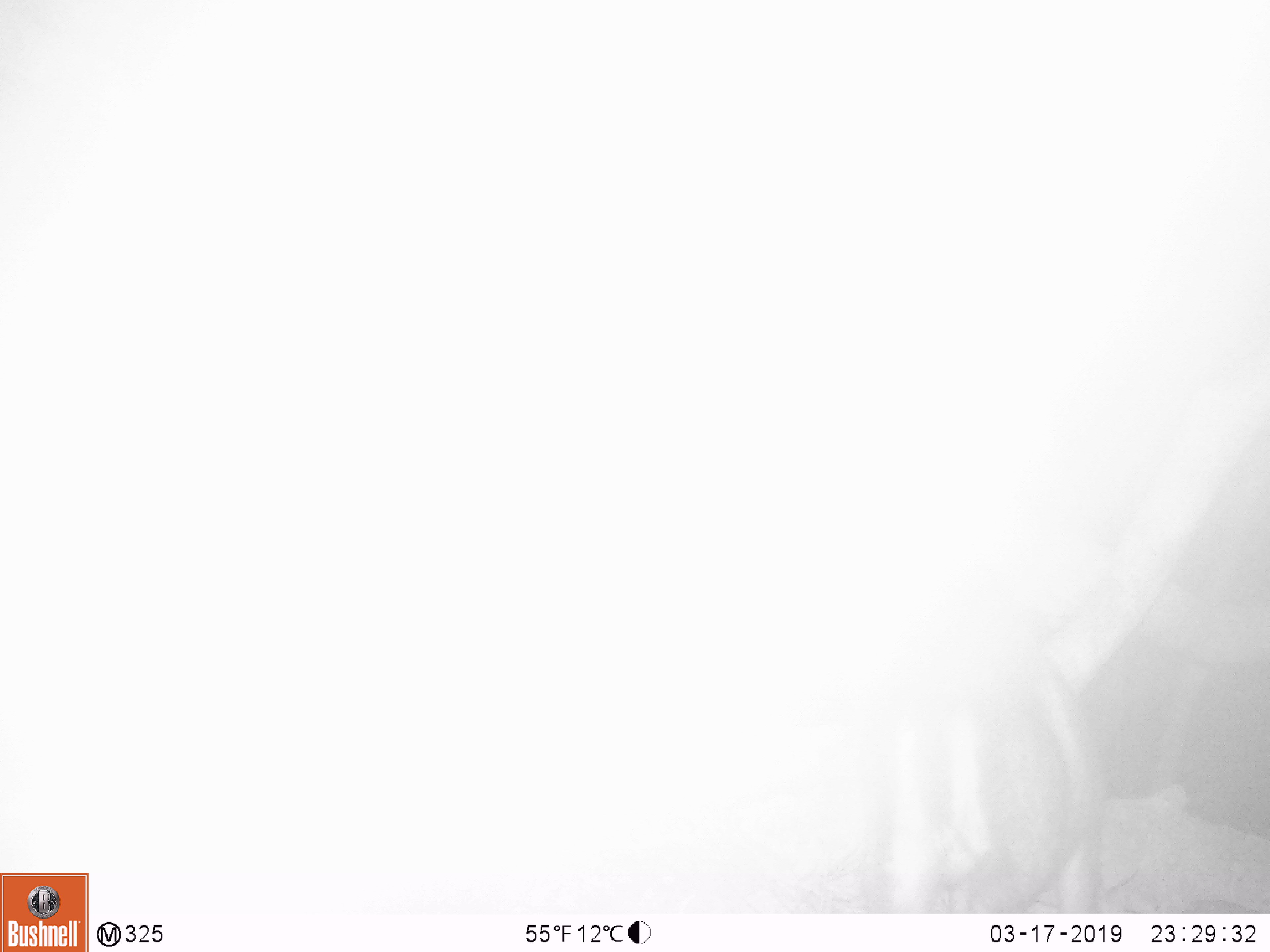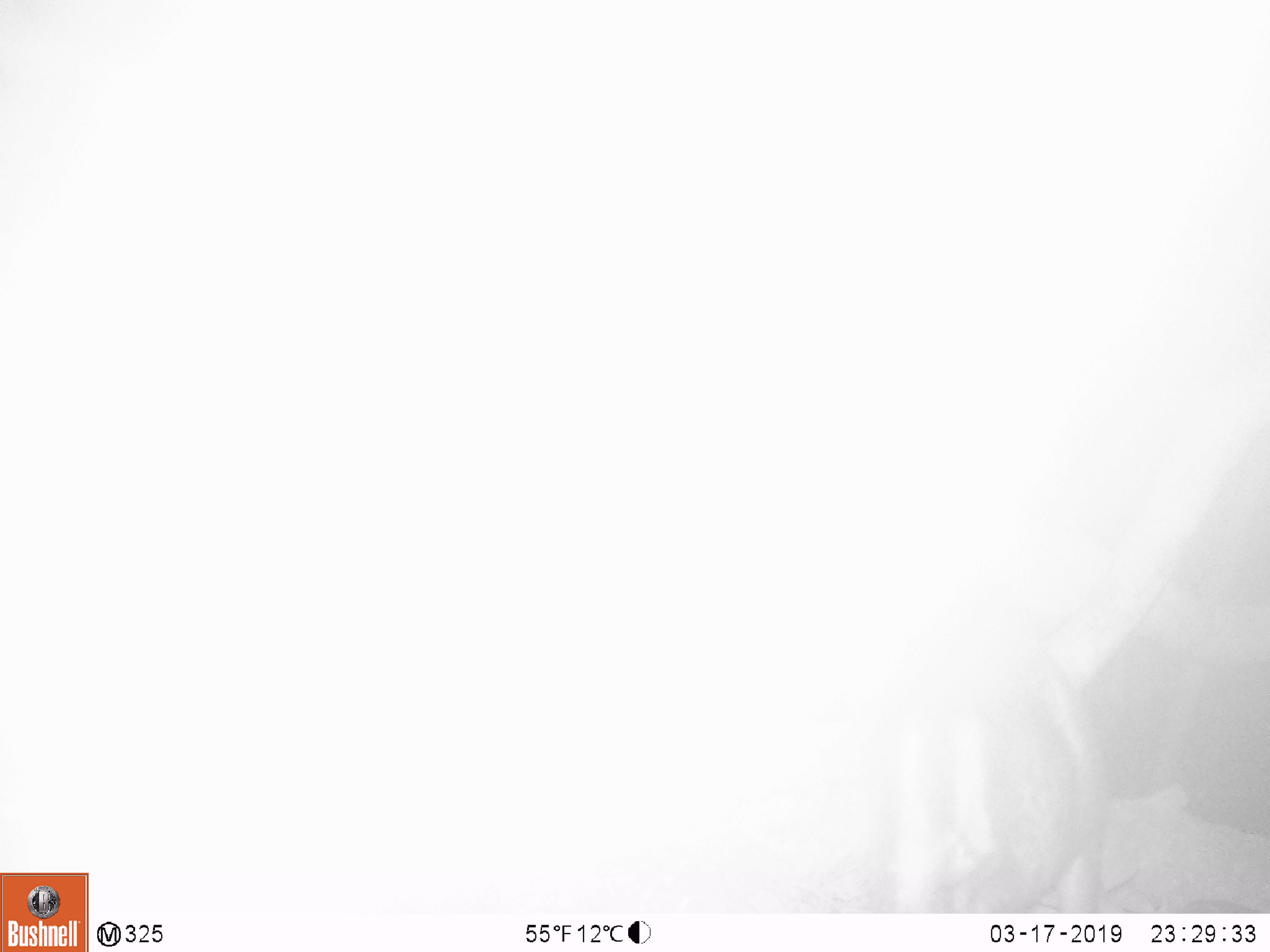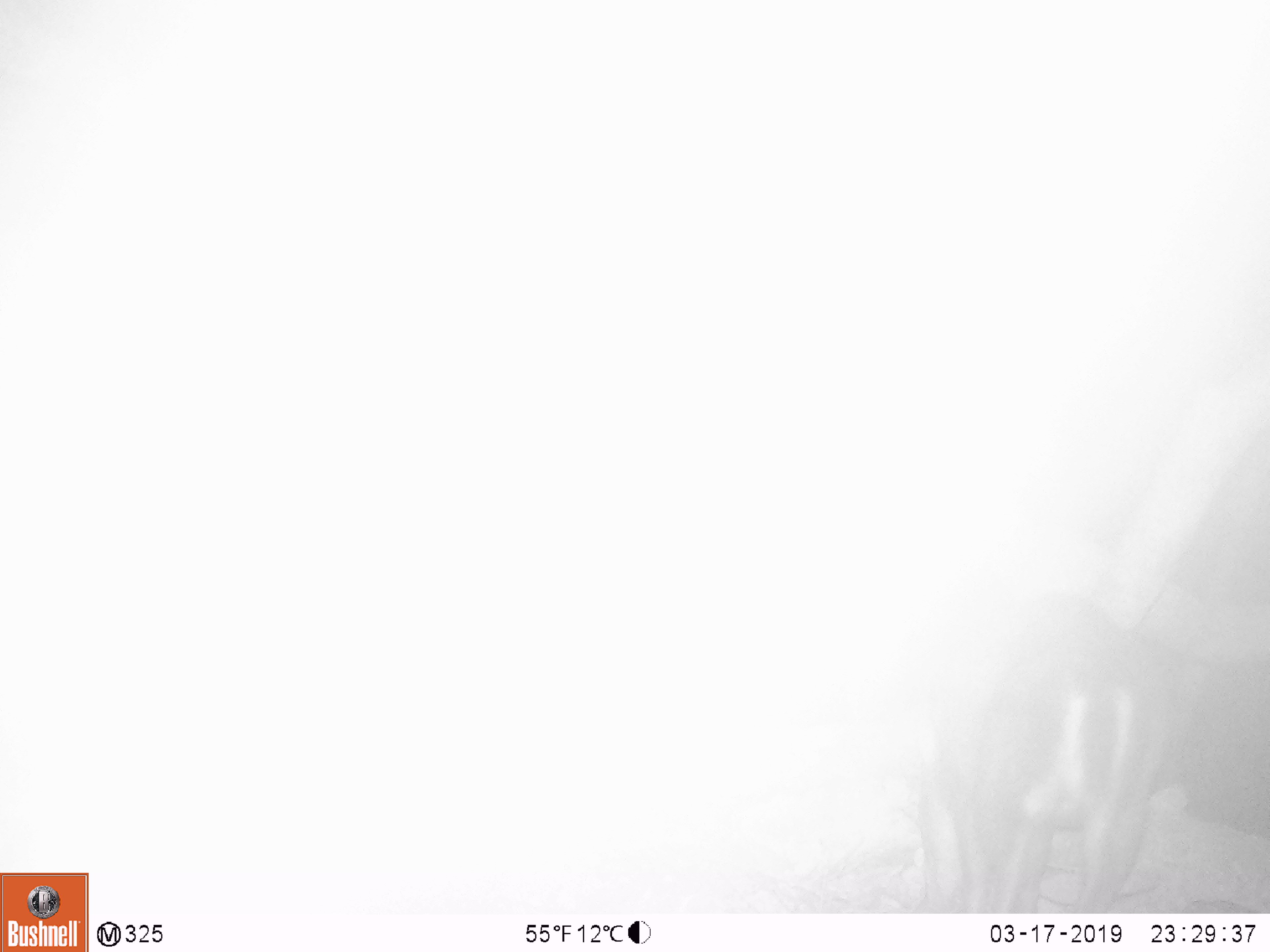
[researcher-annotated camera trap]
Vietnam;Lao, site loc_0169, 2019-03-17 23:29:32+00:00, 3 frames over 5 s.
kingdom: Animalia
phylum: Chordata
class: Mammalia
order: Artiodactyla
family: Cervidae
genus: Muntiacus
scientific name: Muntiacus rooseveltorum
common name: roosevelt's muntjac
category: roosevelts muntjac group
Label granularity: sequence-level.